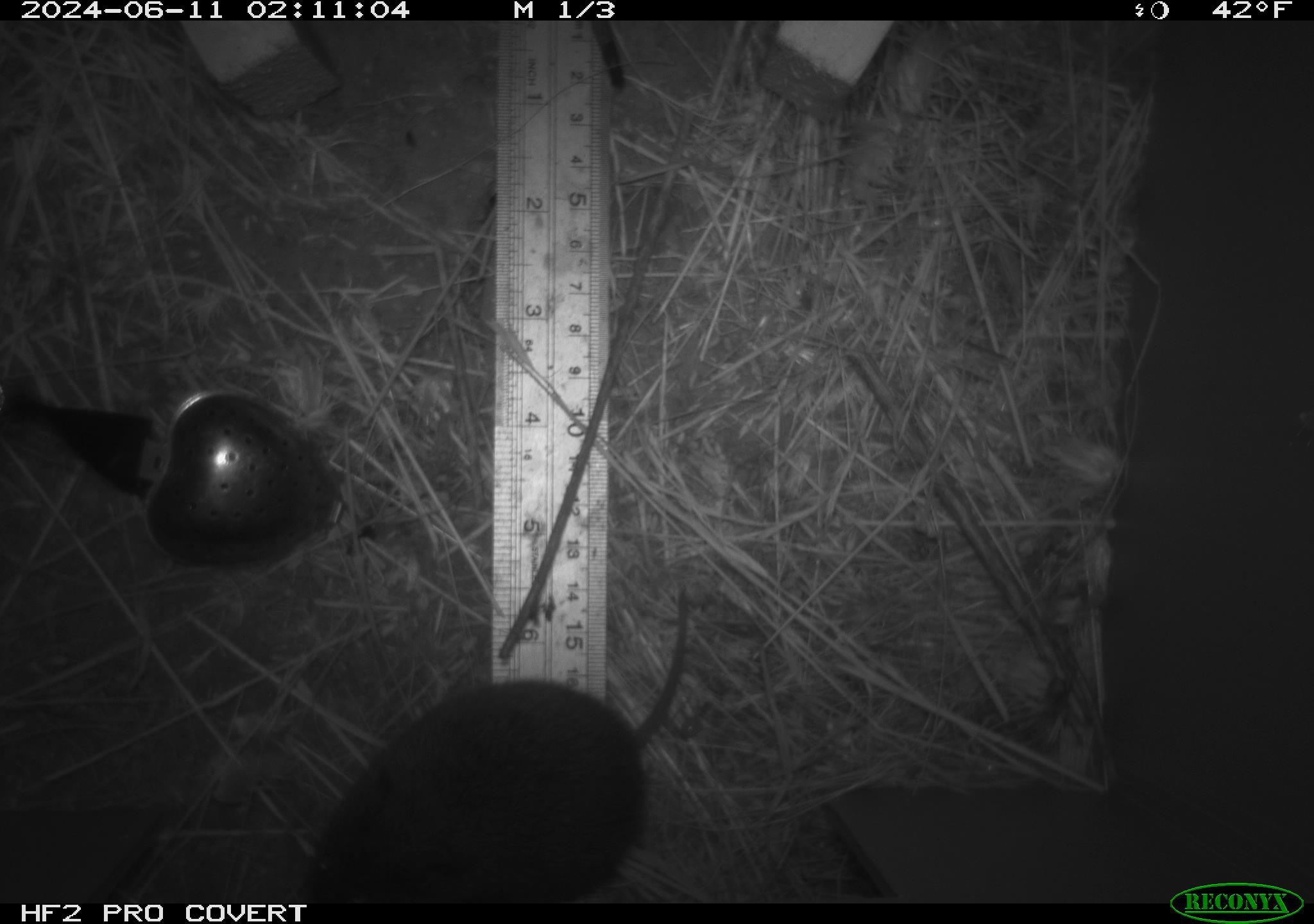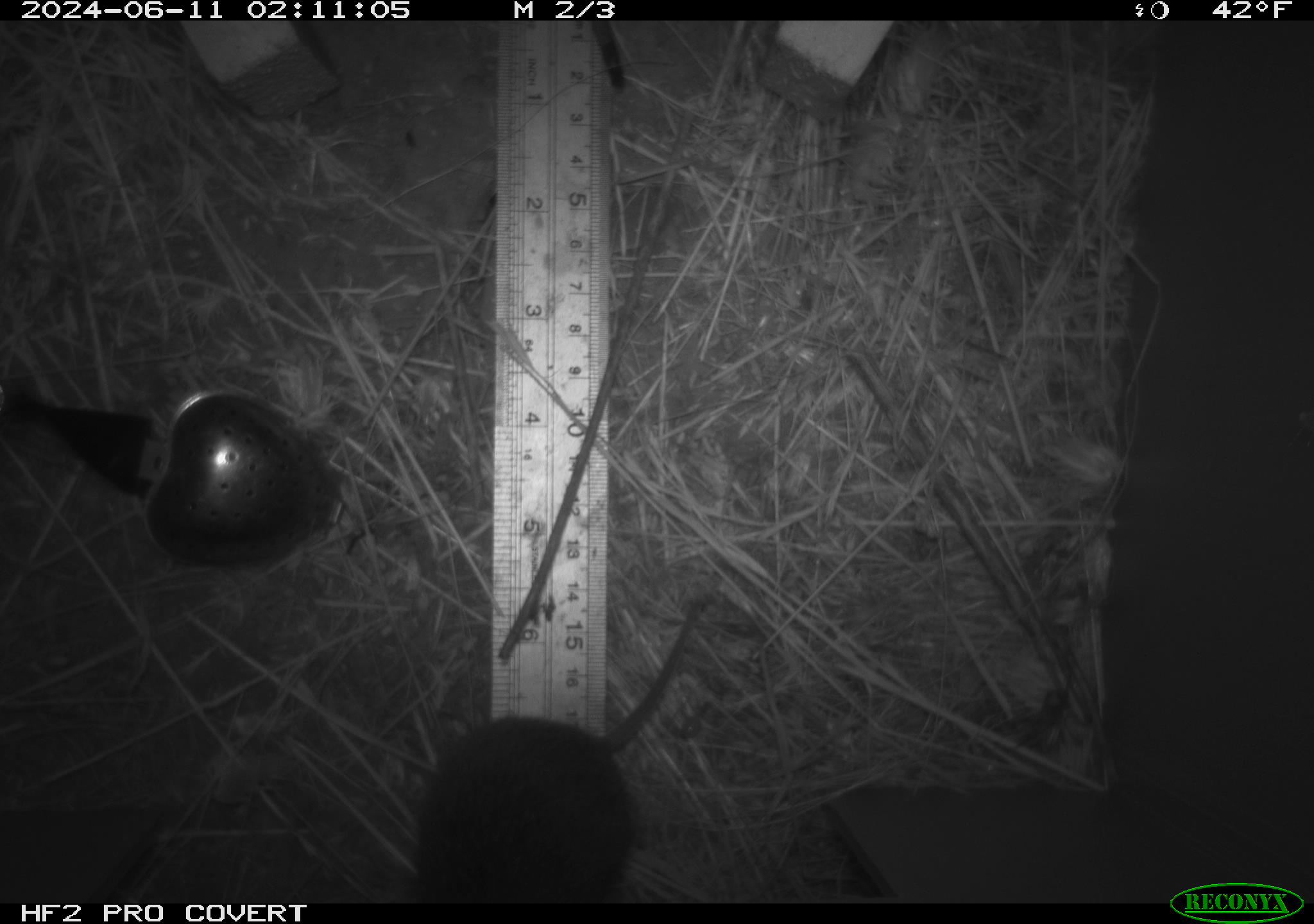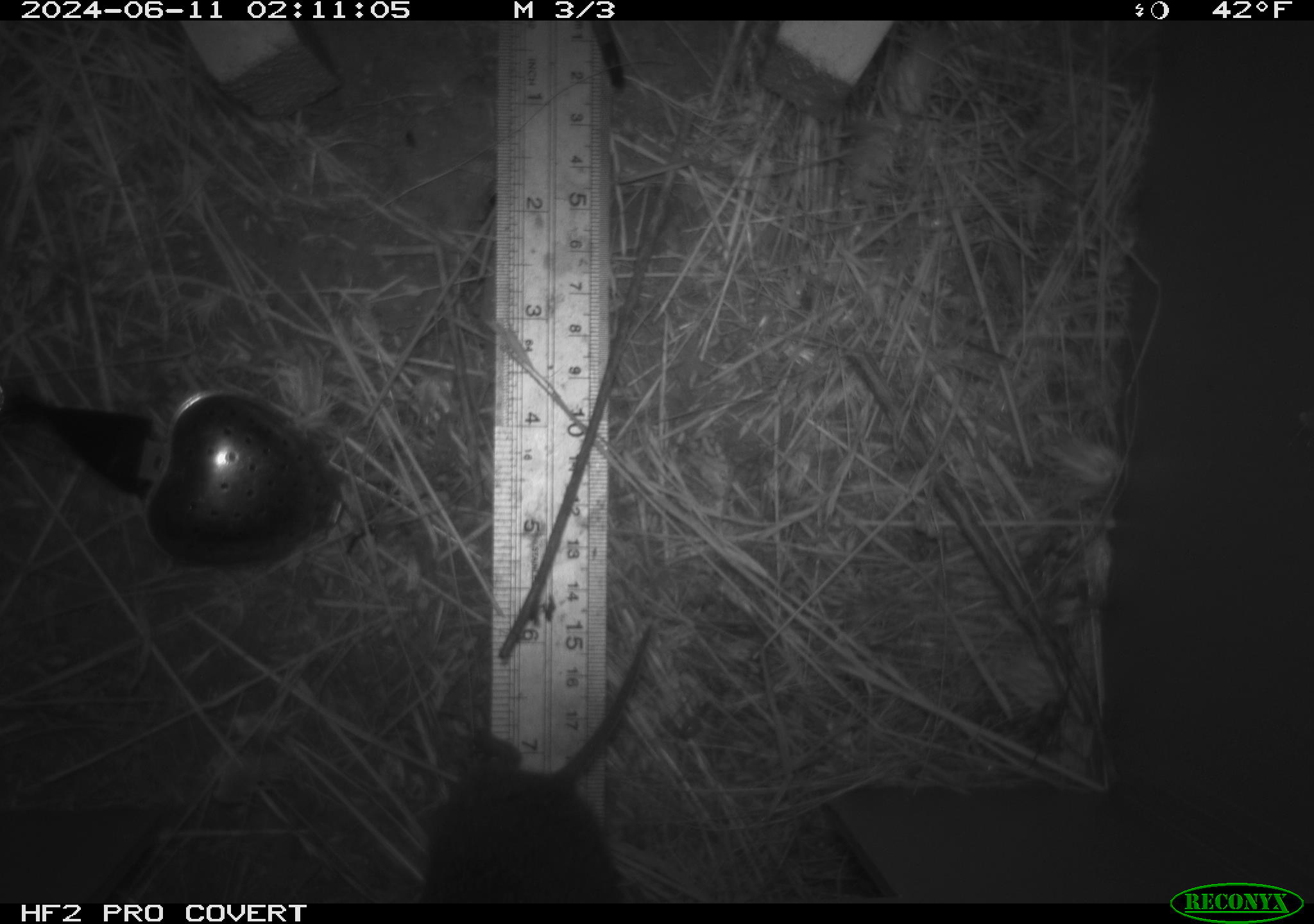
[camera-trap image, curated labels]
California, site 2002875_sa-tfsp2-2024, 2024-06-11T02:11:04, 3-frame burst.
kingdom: Animalia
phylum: Chordata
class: Mammalia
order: Rodentia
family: Cricetidae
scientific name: Arvicolinae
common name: voles, lemmings, and muskrats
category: arvicolinae subfamily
Arvicolinae subfamily (voles, lemmings, and muskrats) (Arvicolinae).